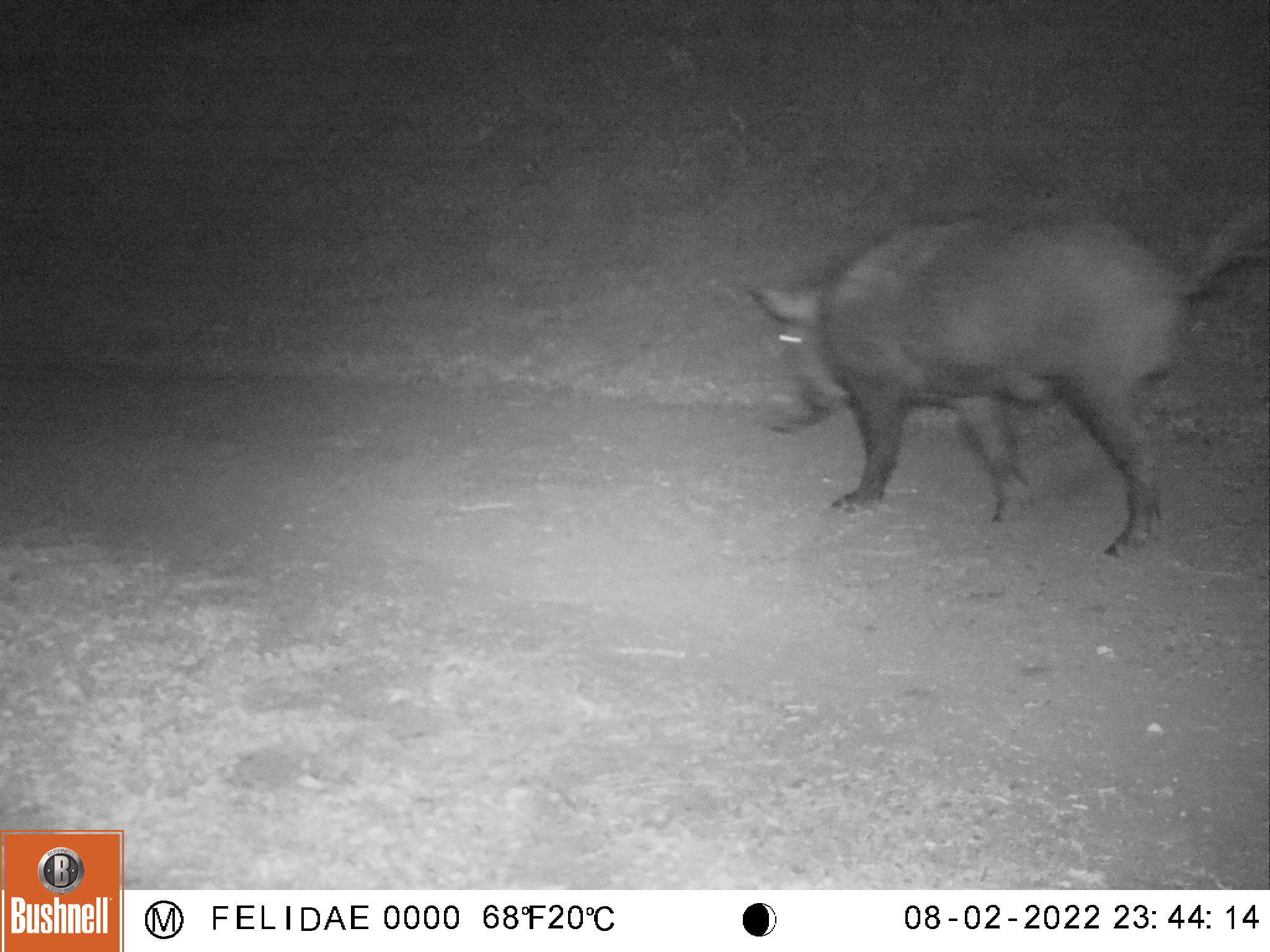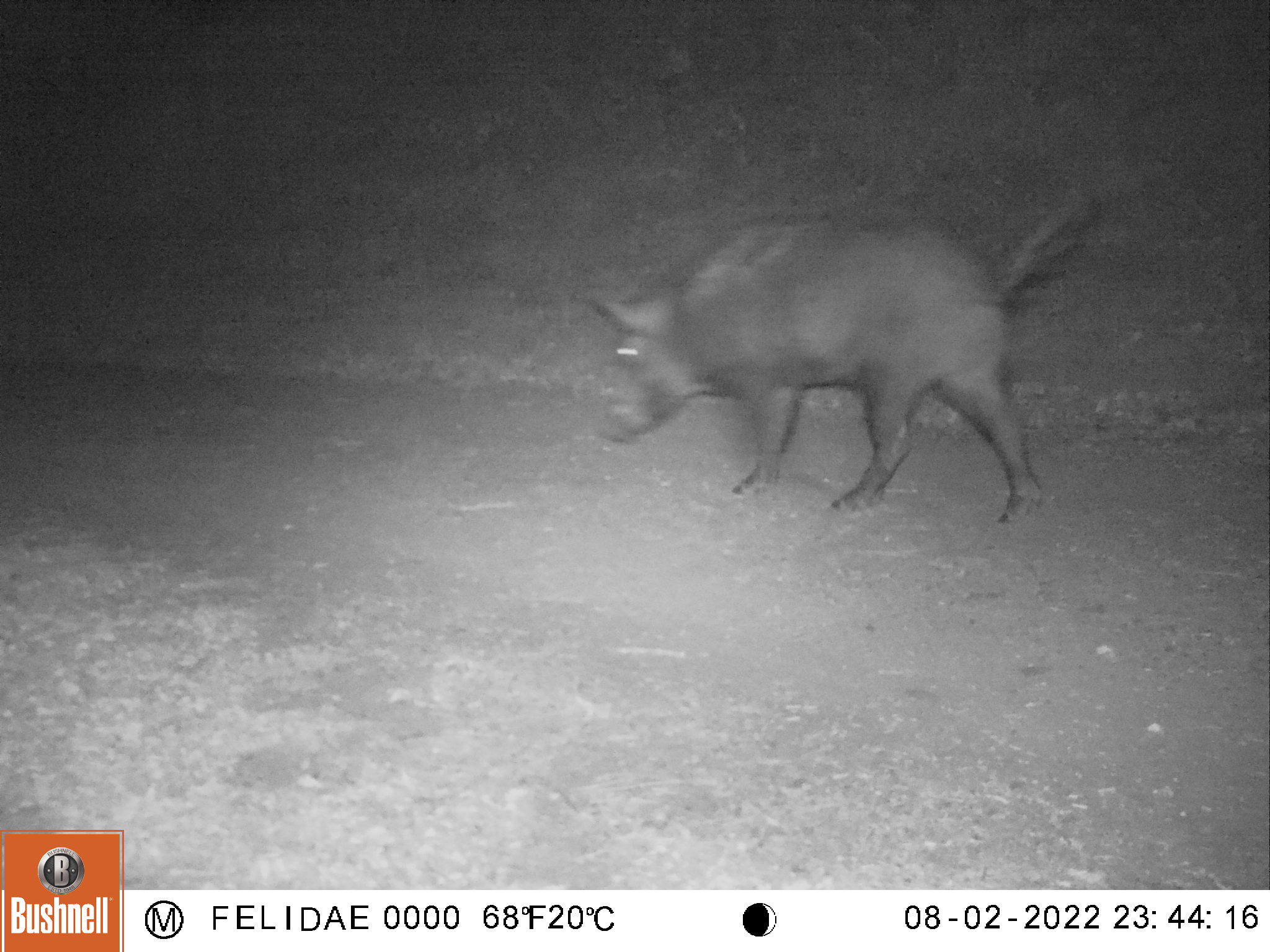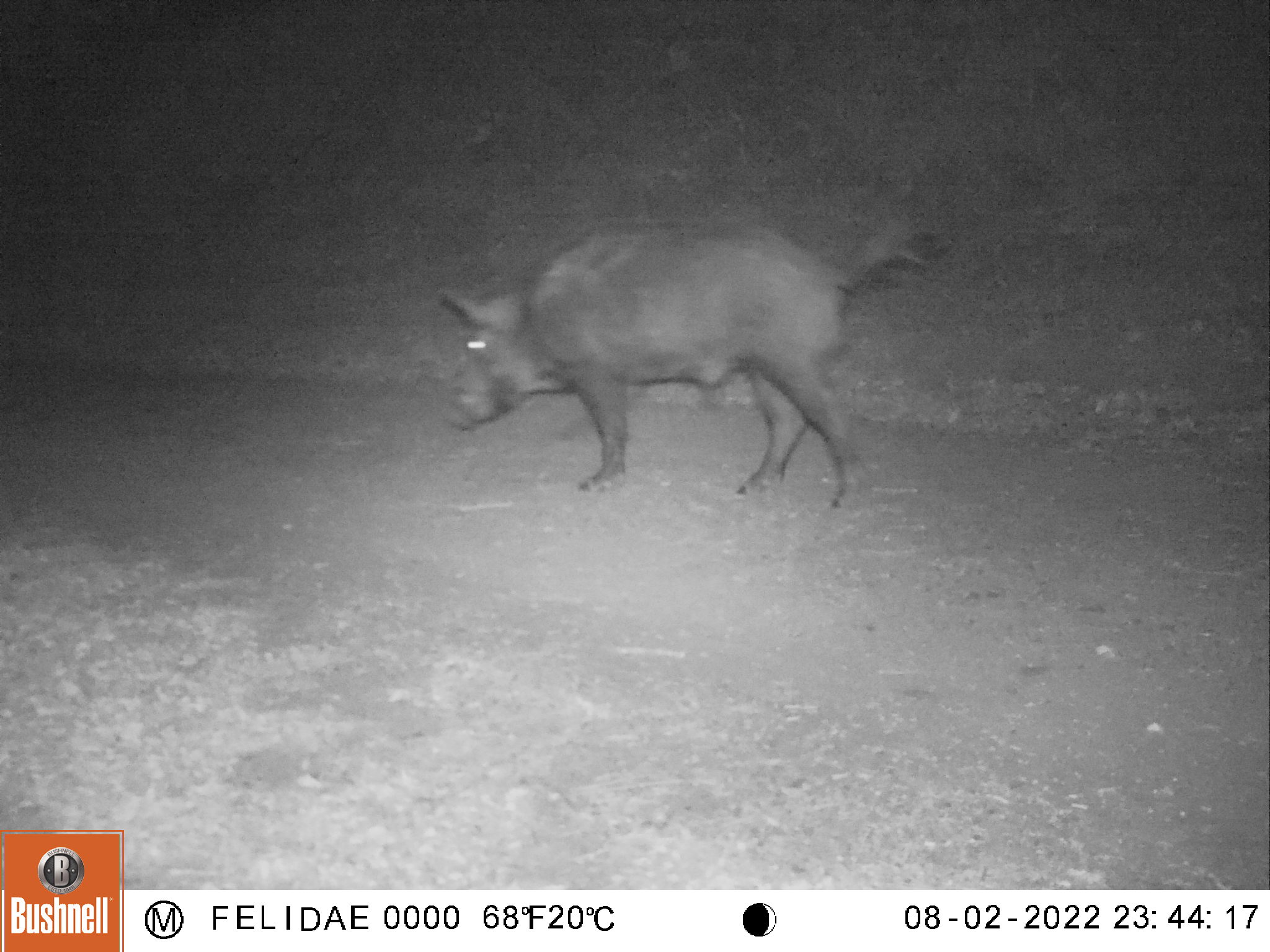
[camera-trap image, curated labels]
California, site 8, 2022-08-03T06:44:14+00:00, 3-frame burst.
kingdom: Animalia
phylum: Chordata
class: Mammalia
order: Artiodactyla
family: Suidae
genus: Sus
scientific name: Sus scrofa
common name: wild boar